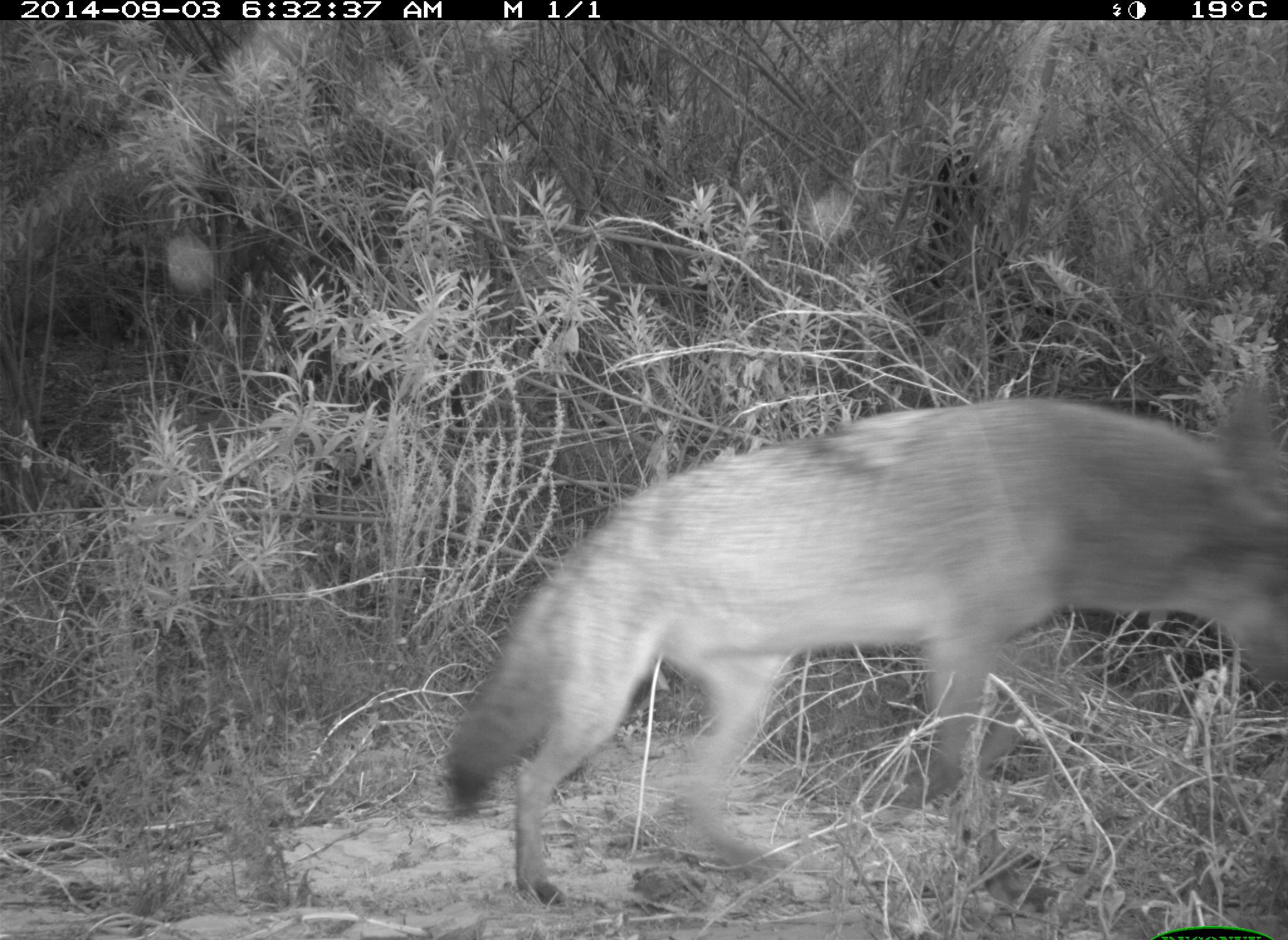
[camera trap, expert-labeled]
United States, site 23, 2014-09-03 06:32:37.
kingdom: Animalia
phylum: Chordata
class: Mammalia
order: Carnivora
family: Canidae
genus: Canis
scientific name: Canis latrans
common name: coyote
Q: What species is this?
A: Coyote (Canis latrans).